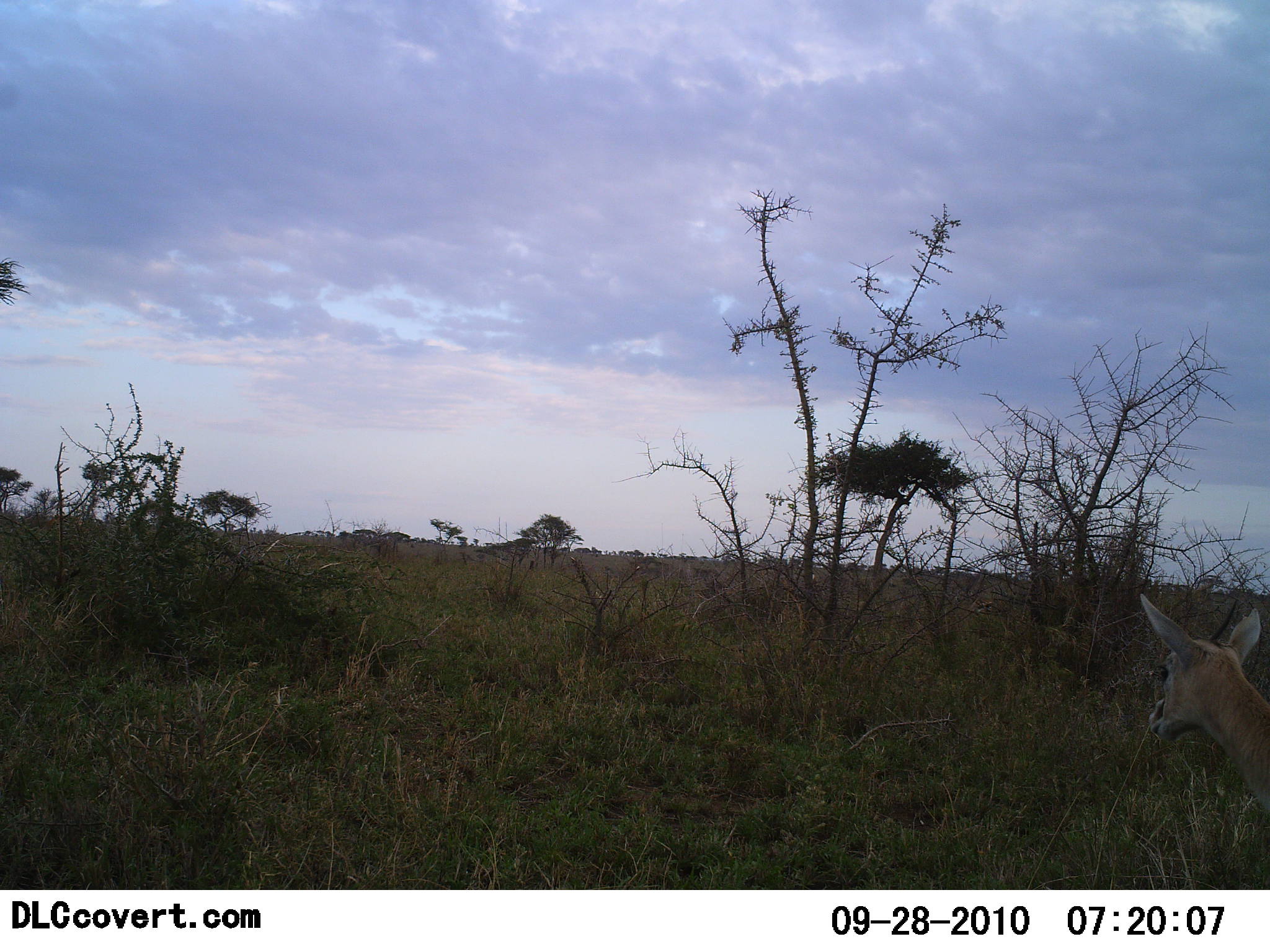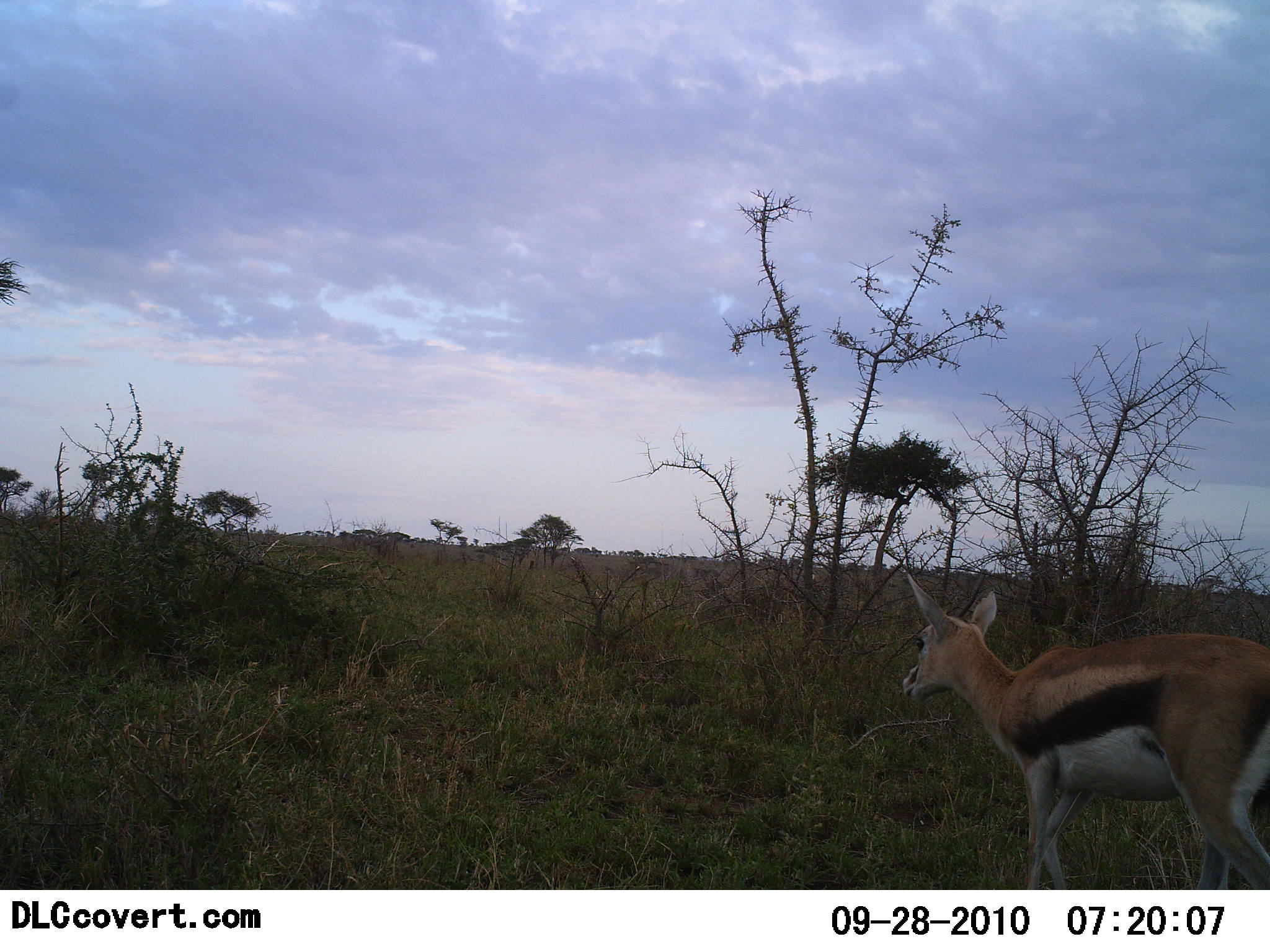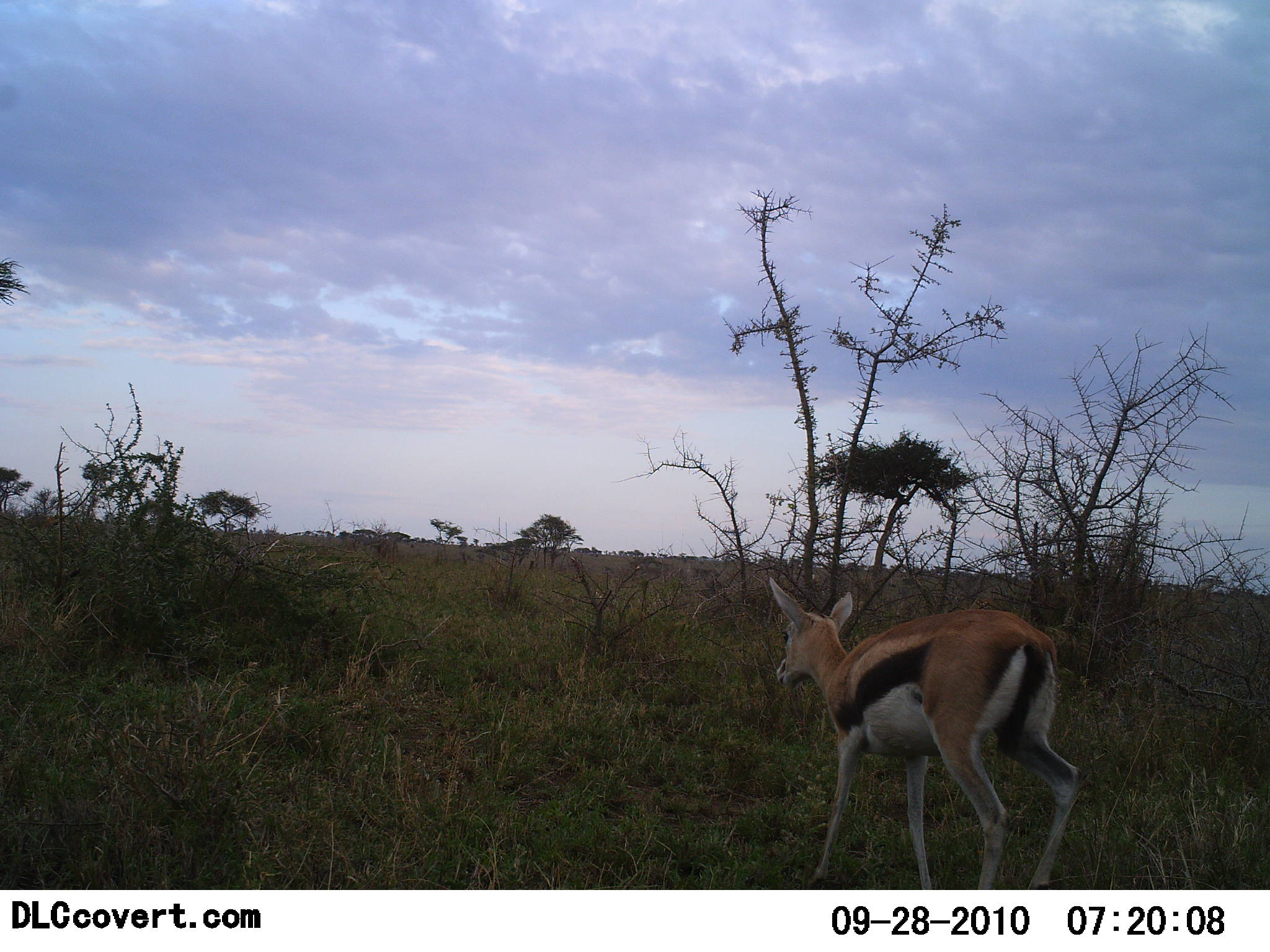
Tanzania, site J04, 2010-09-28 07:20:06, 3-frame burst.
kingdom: Animalia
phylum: Chordata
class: Mammalia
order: Artiodactyla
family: Bovidae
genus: Eudorcas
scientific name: Eudorcas thomsonii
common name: thomson's gazelle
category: gazellethomsons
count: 1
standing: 5%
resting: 0%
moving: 95%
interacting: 0%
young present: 0%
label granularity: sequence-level